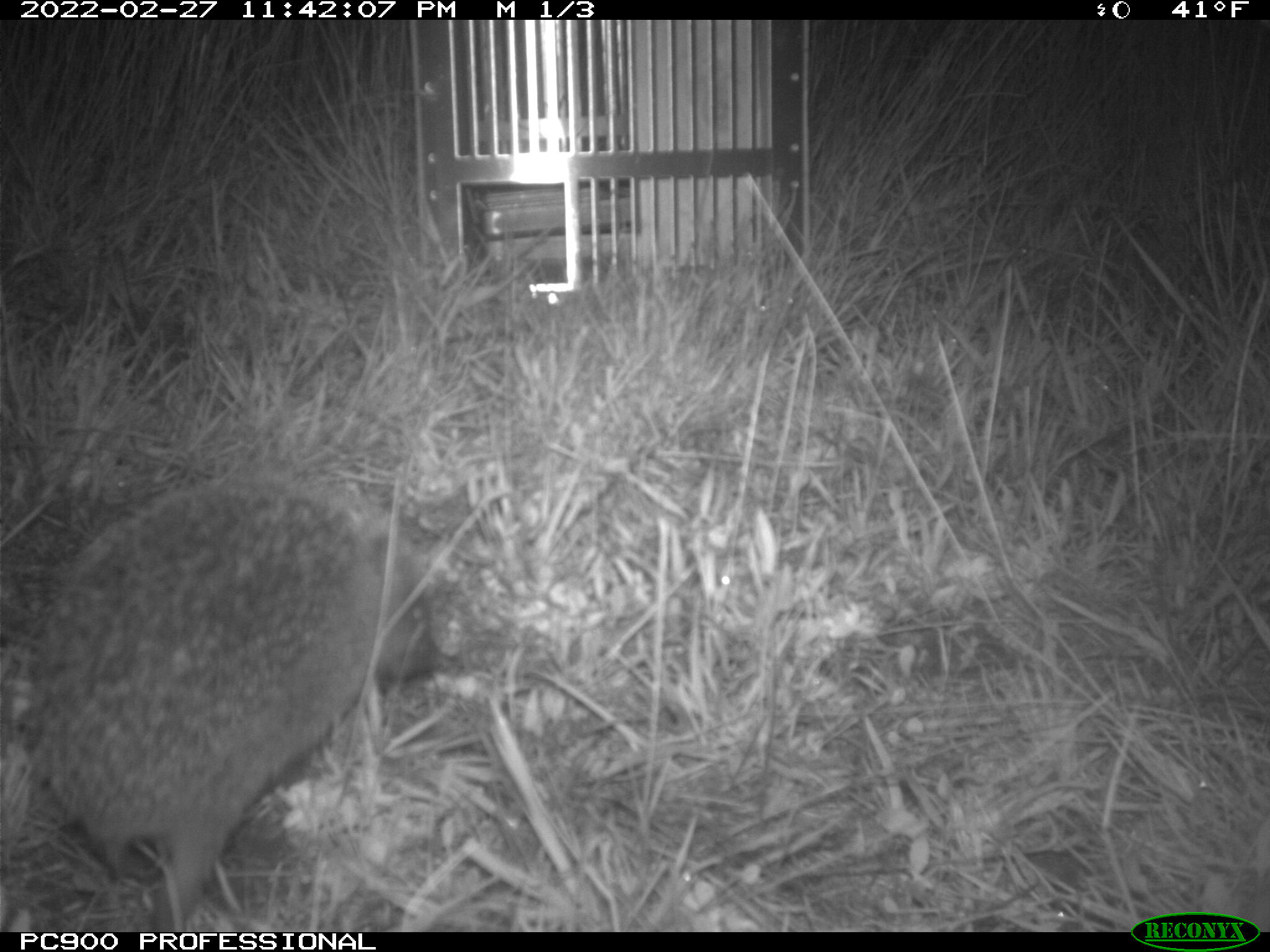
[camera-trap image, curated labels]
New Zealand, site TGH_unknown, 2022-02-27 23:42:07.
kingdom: Animalia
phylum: Chordata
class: Mammalia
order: Eulipotyphla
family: Erinaceidae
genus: Erinaceus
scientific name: Erinaceus europaeus europaeus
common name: european hedgehog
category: hedgehog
Hedgehog (european hedgehog) (Erinaceus europaeus europaeus).